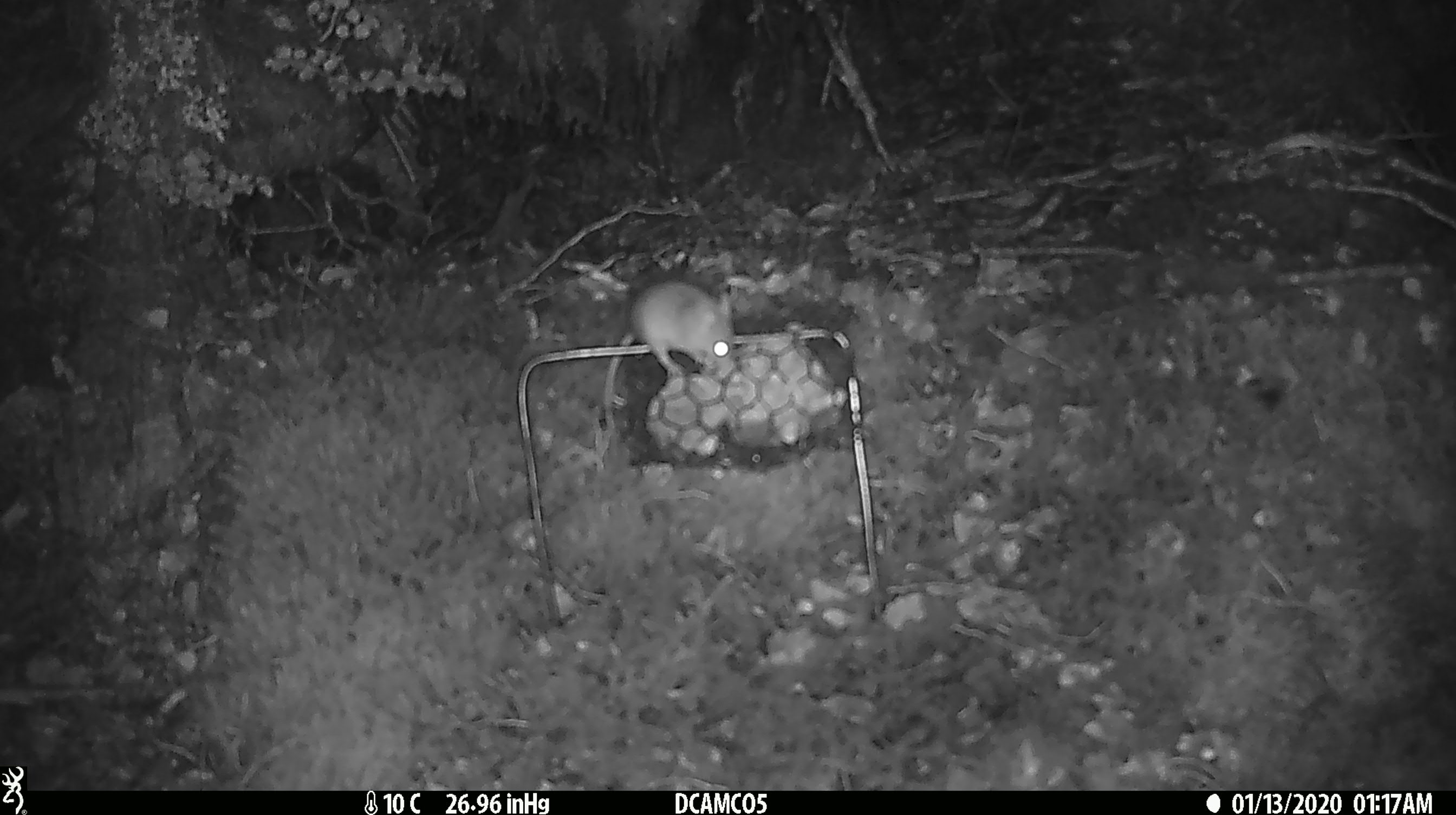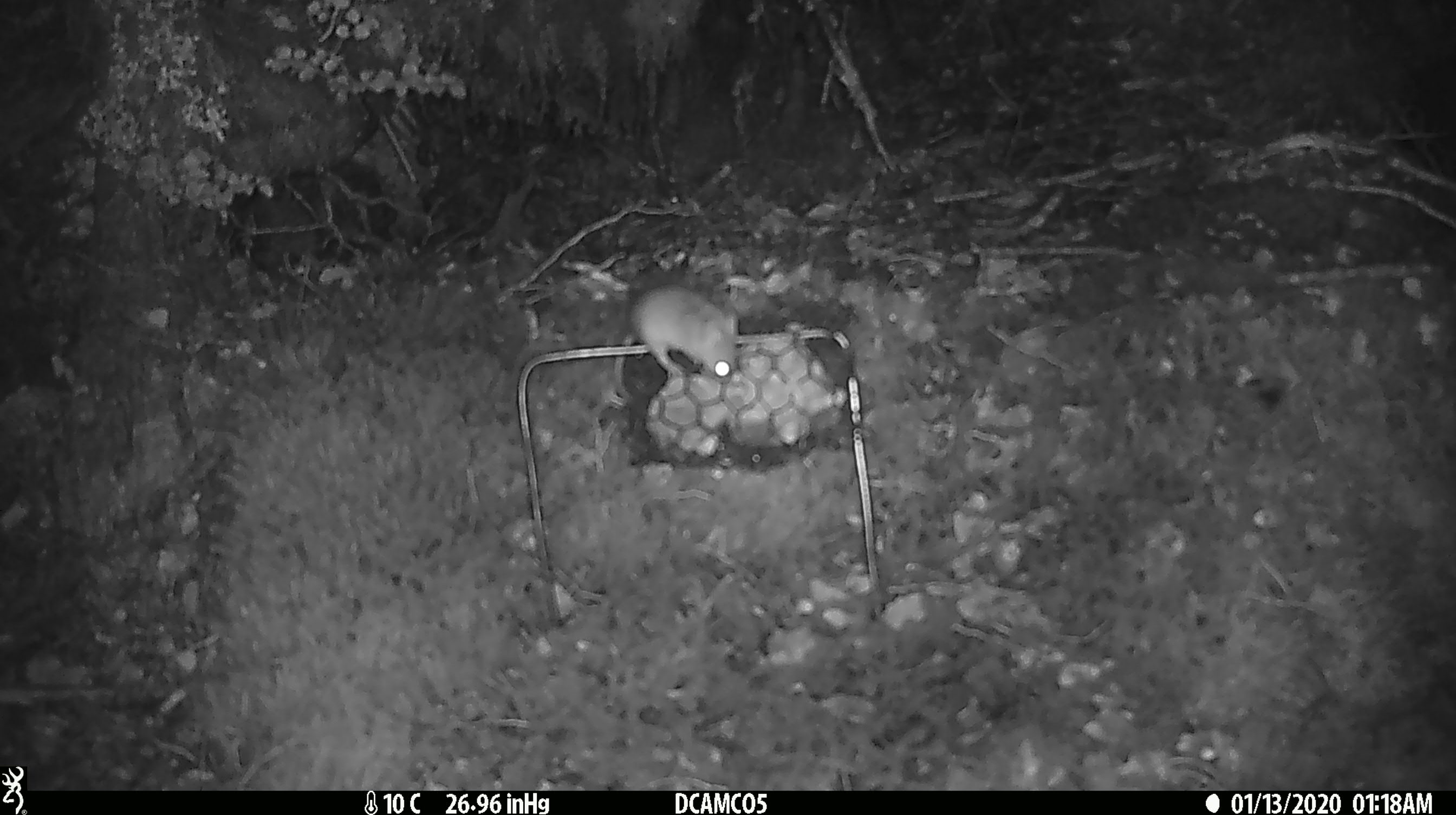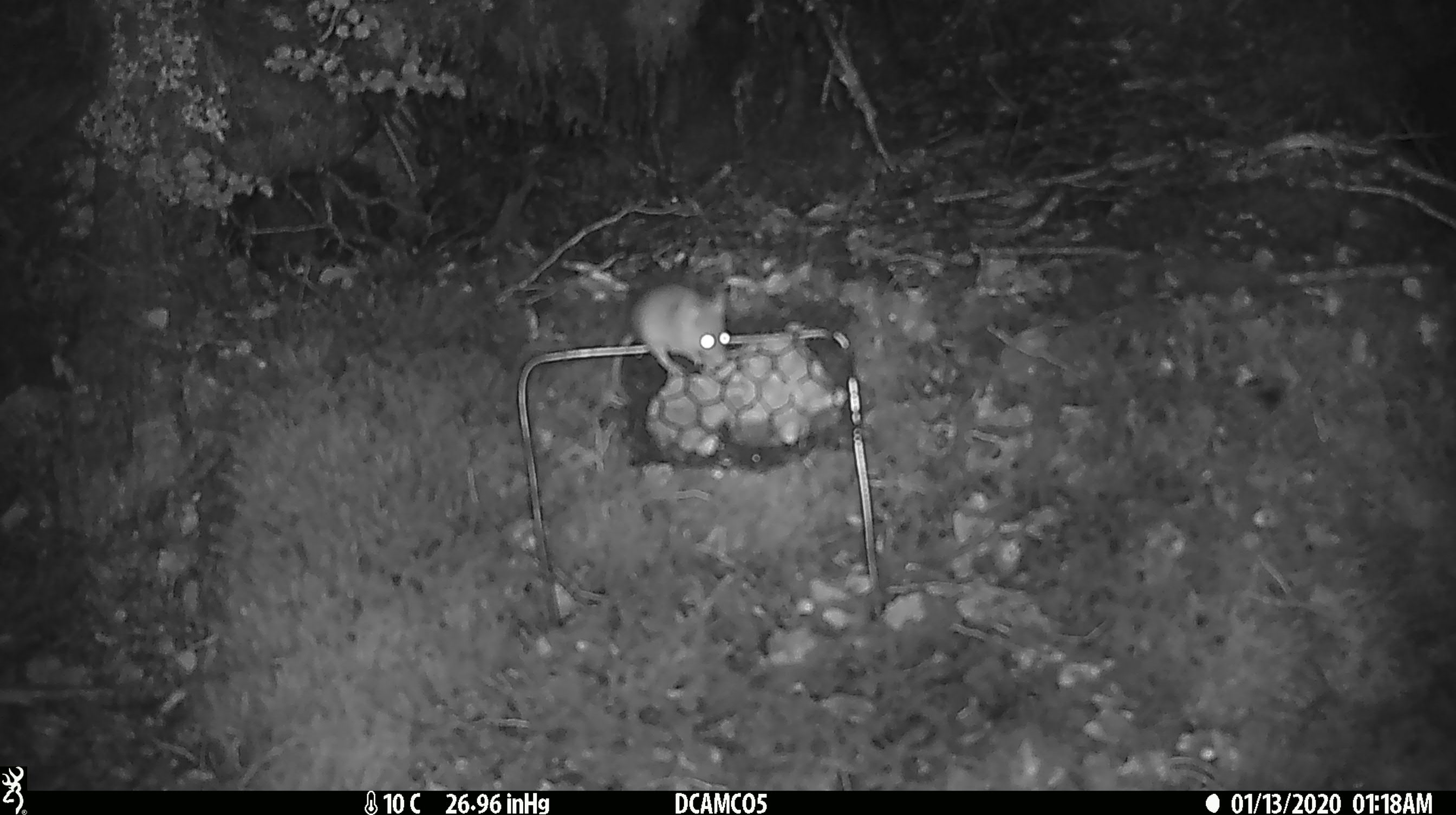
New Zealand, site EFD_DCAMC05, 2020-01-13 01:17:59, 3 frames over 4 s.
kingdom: Animalia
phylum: Chordata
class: Mammalia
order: Rodentia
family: Muridae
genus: Mus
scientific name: Mus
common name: mouse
Mouse (Mus).